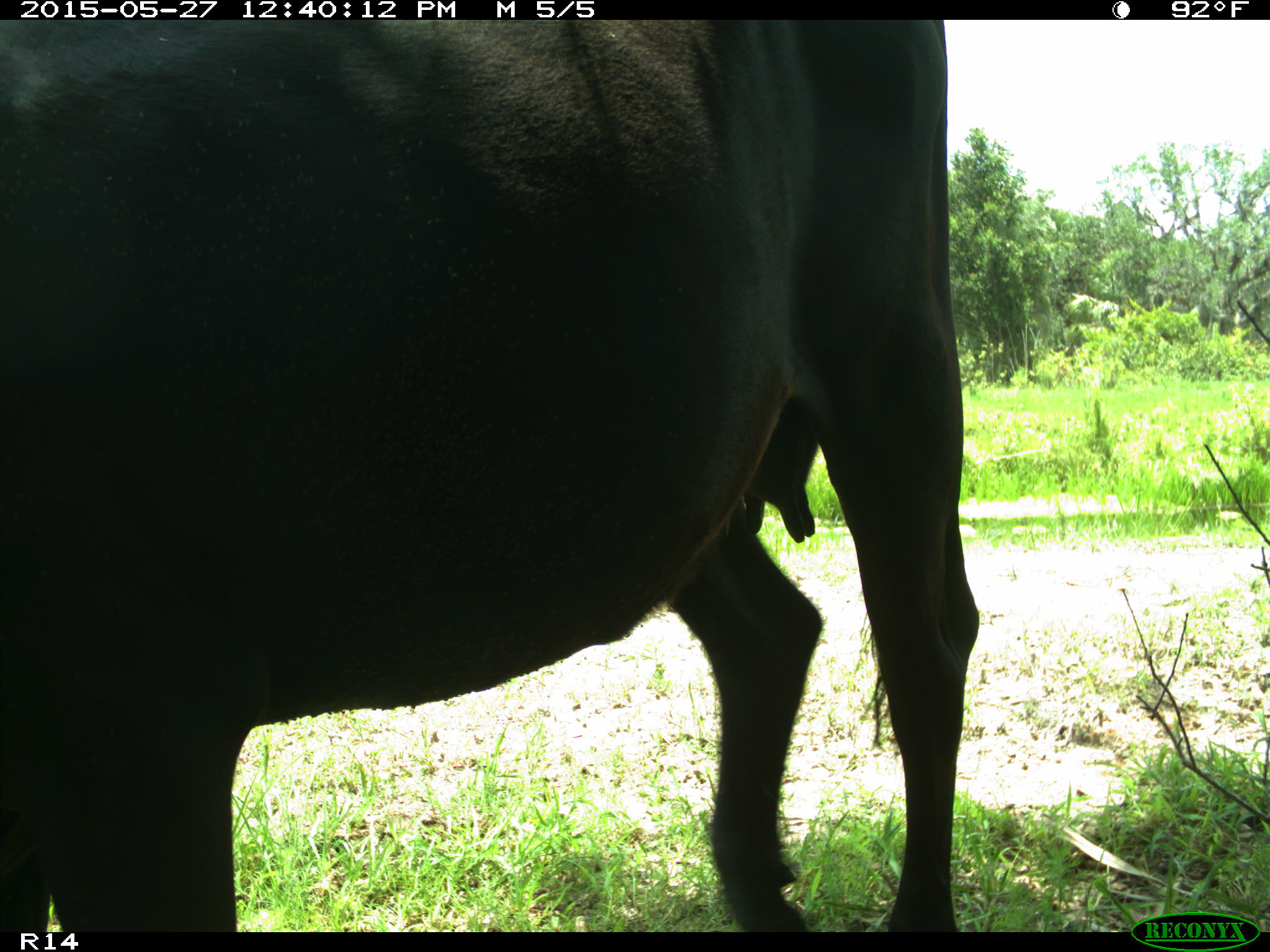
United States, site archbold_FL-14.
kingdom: Animalia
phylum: Chordata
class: Mammalia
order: Artiodactyla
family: Bovidae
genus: Bos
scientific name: Bos taurus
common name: domestic cow